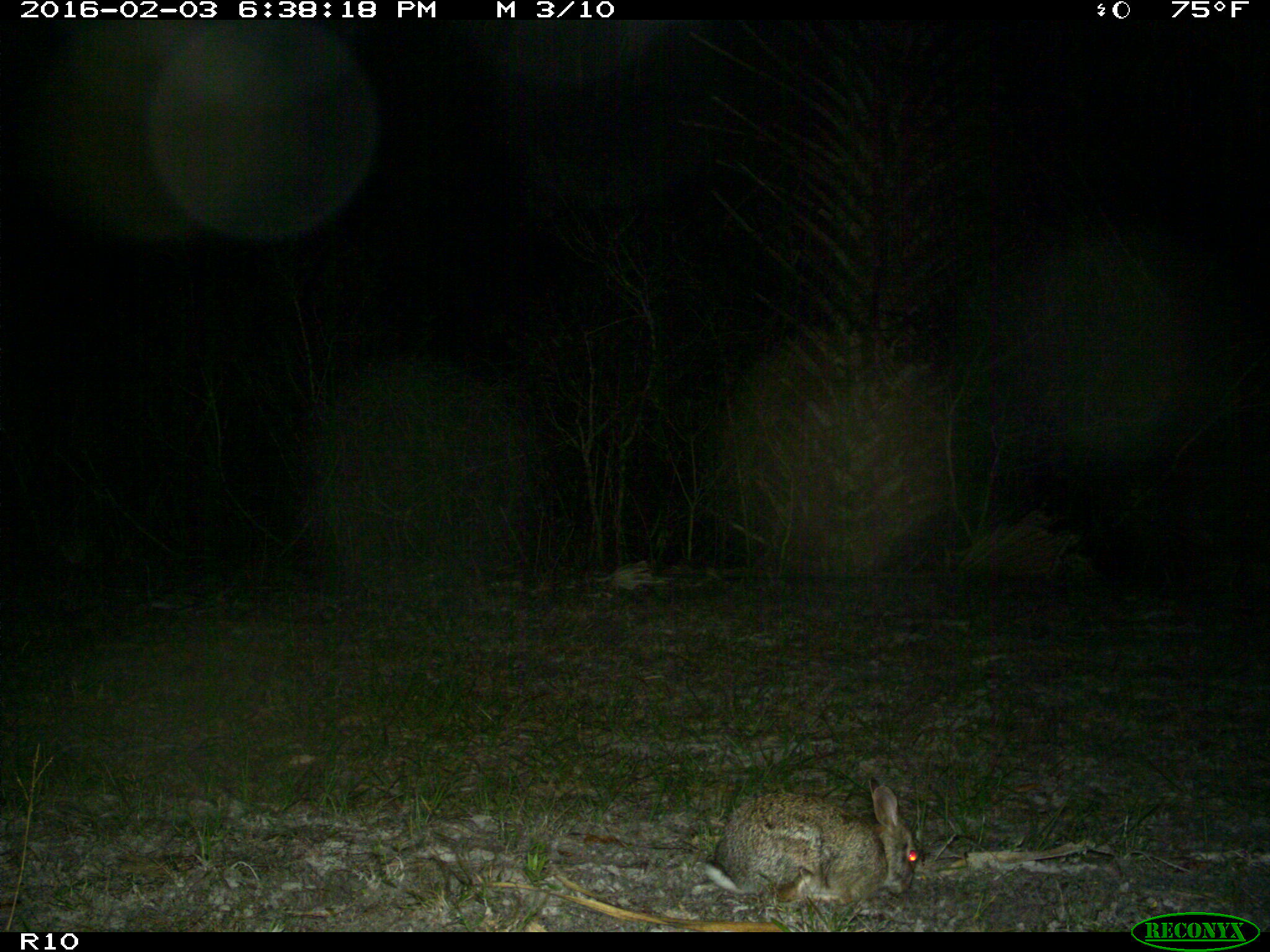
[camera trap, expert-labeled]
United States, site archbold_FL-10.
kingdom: Animalia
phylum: Chordata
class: Mammalia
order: Lagomorpha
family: Leporidae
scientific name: Leporidae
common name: rabbits and hares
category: unidentified rabbit